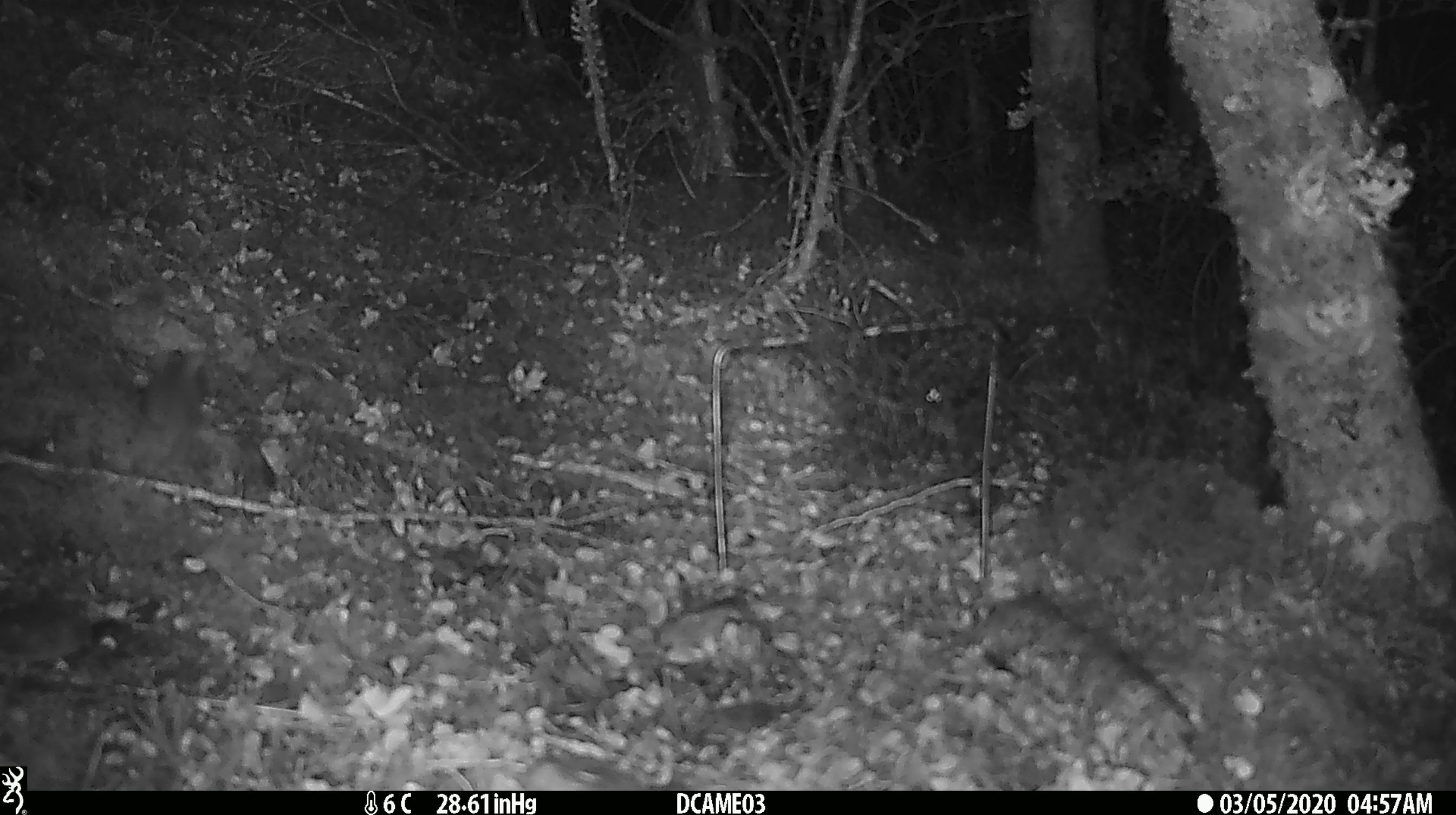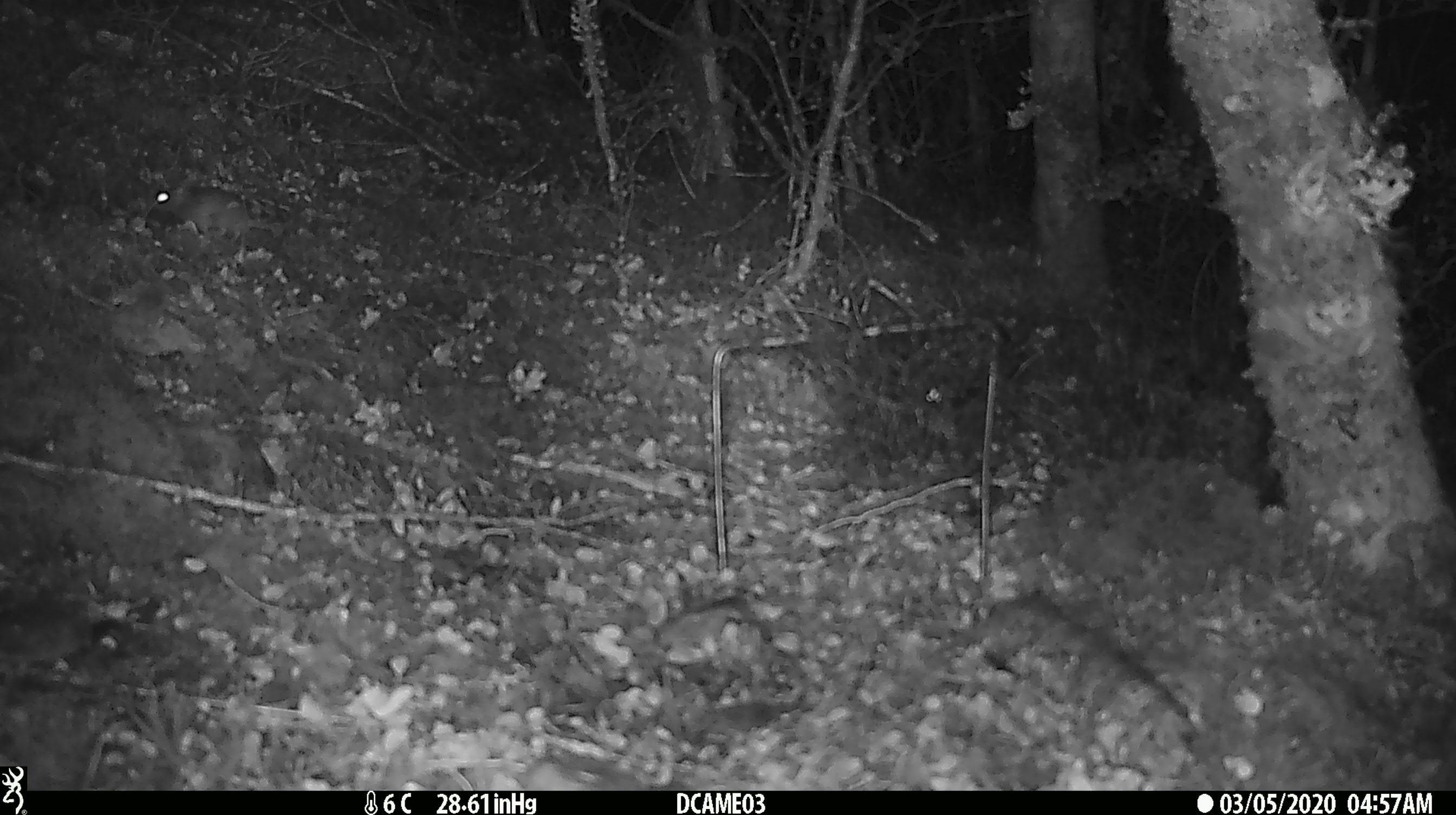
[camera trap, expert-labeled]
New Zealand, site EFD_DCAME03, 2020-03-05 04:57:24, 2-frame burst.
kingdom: Animalia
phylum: Chordata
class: Mammalia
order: Rodentia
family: Muridae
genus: Mus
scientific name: Mus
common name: mouse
Mouse (Mus).